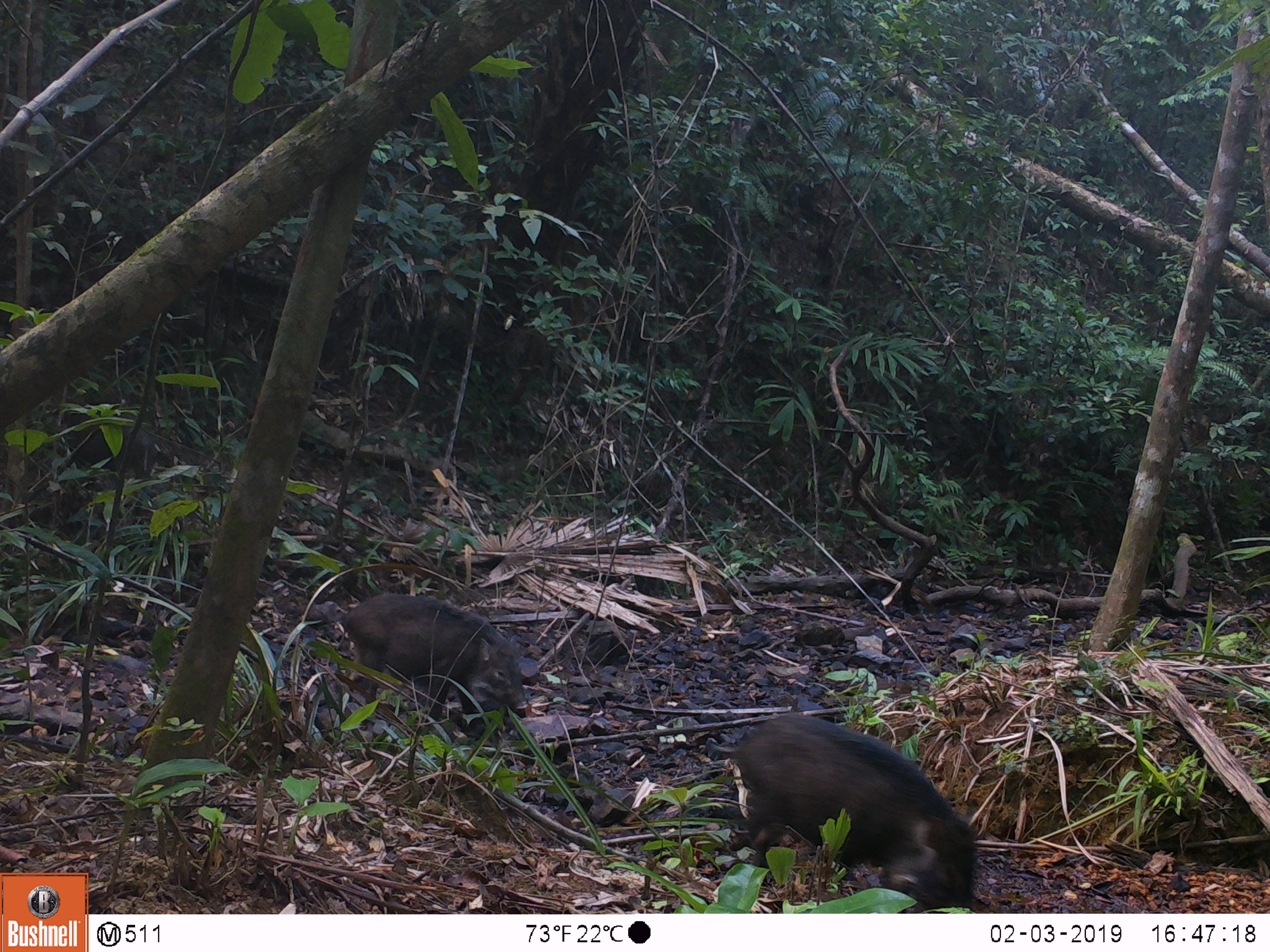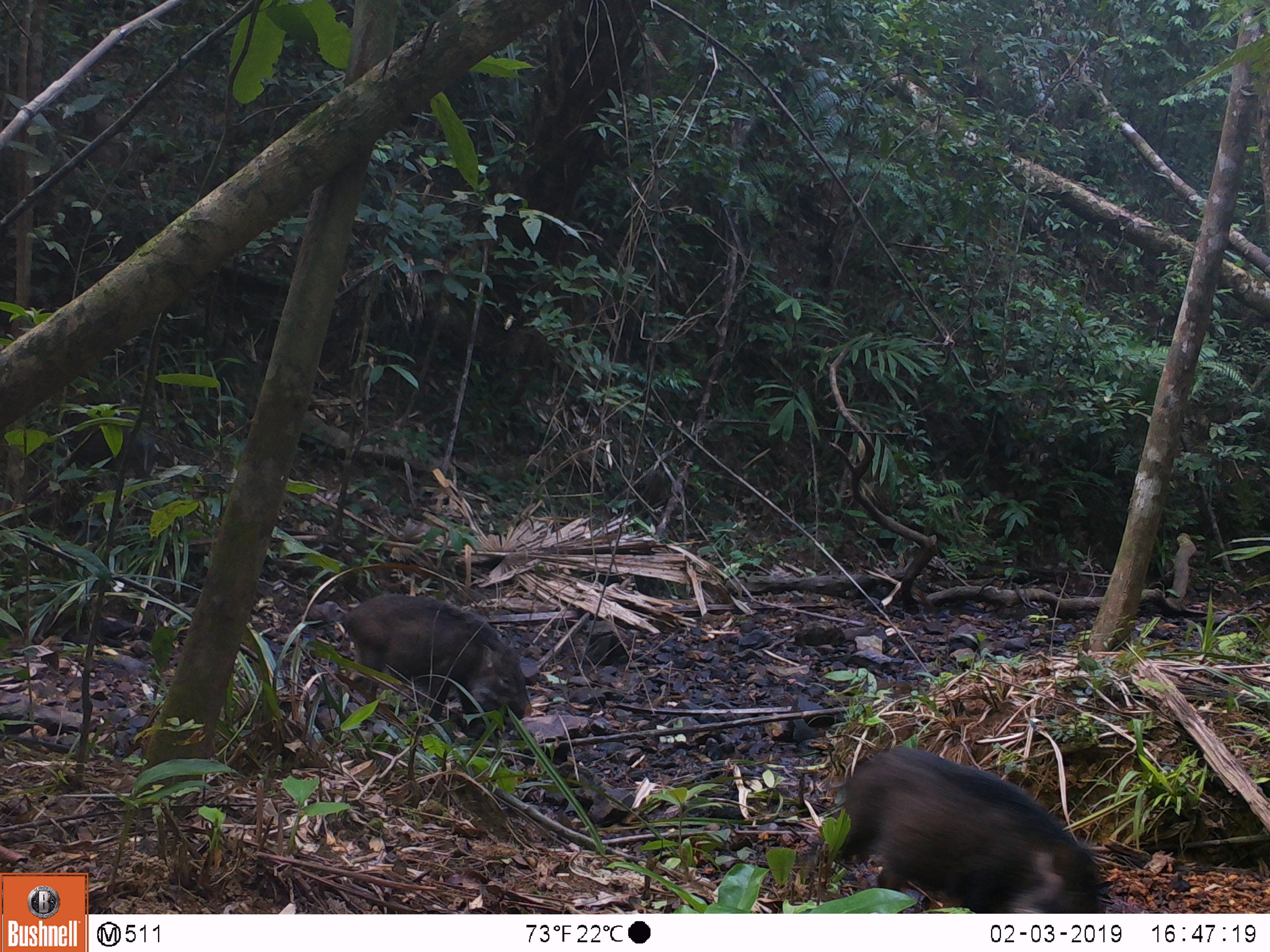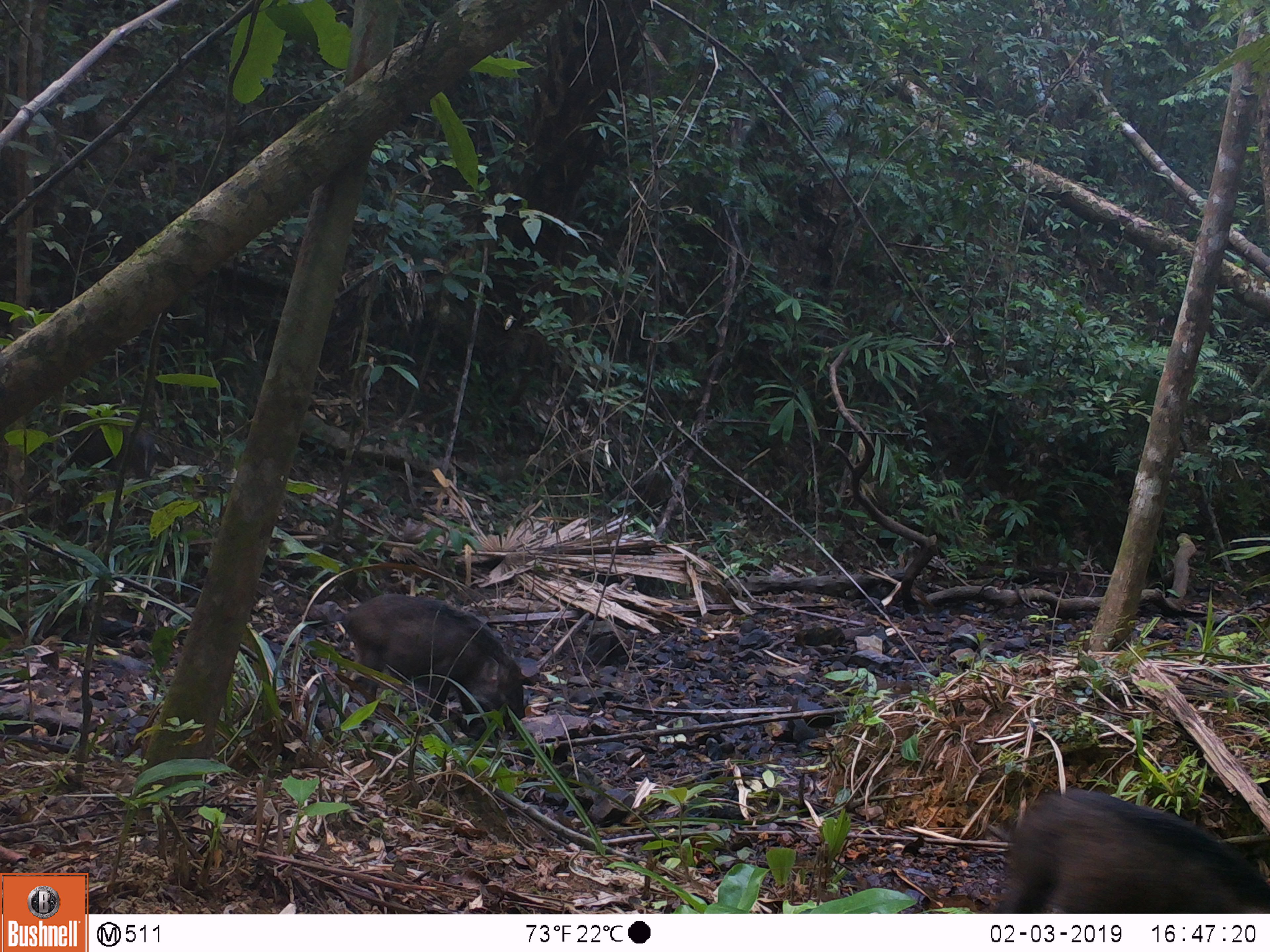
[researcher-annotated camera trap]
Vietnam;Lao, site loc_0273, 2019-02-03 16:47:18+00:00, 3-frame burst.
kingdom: Animalia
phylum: Chordata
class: Mammalia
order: Artiodactyla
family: Suidae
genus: Sus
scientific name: Sus scrofa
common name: eurasian wild pig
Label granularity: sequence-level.